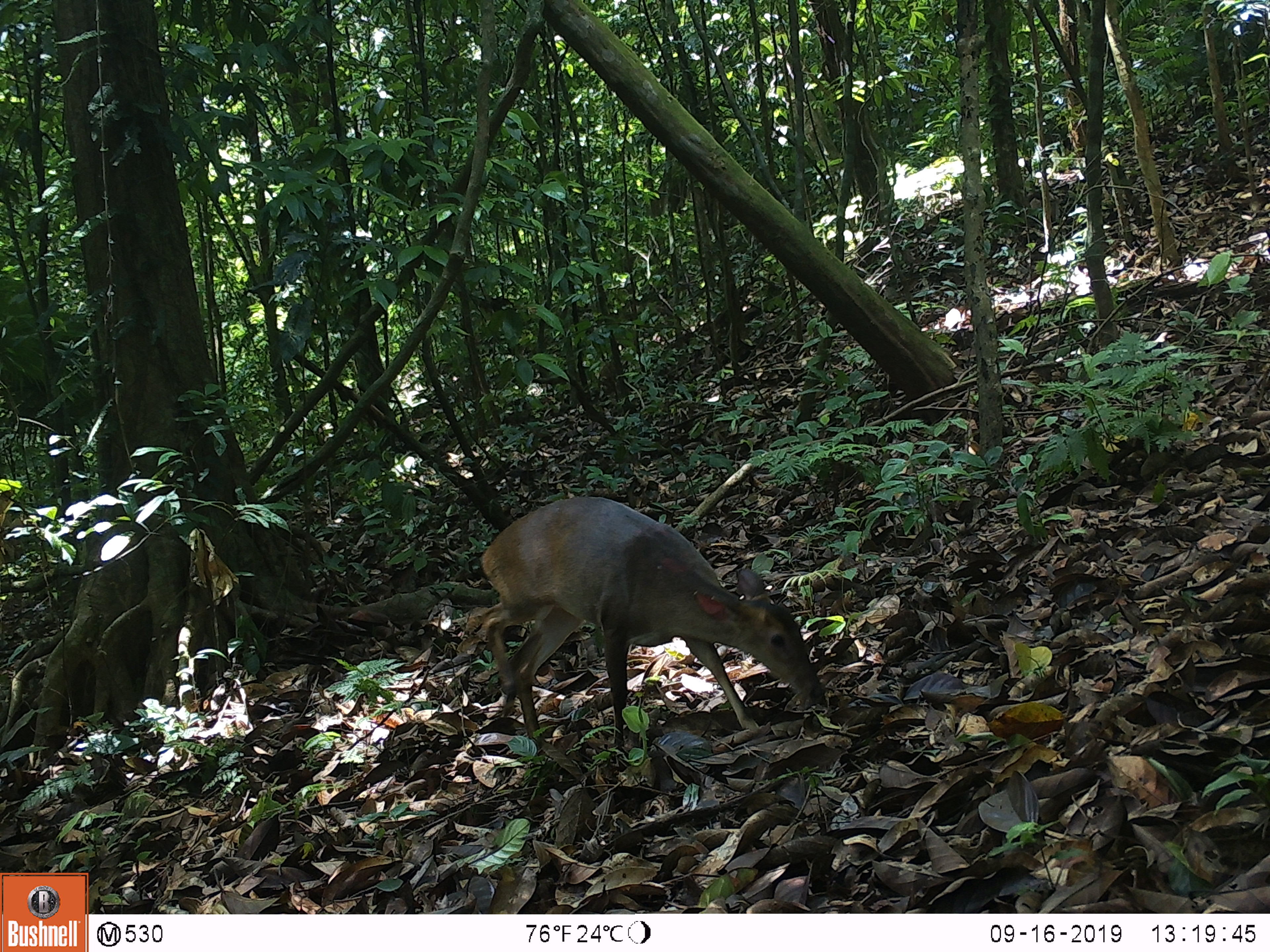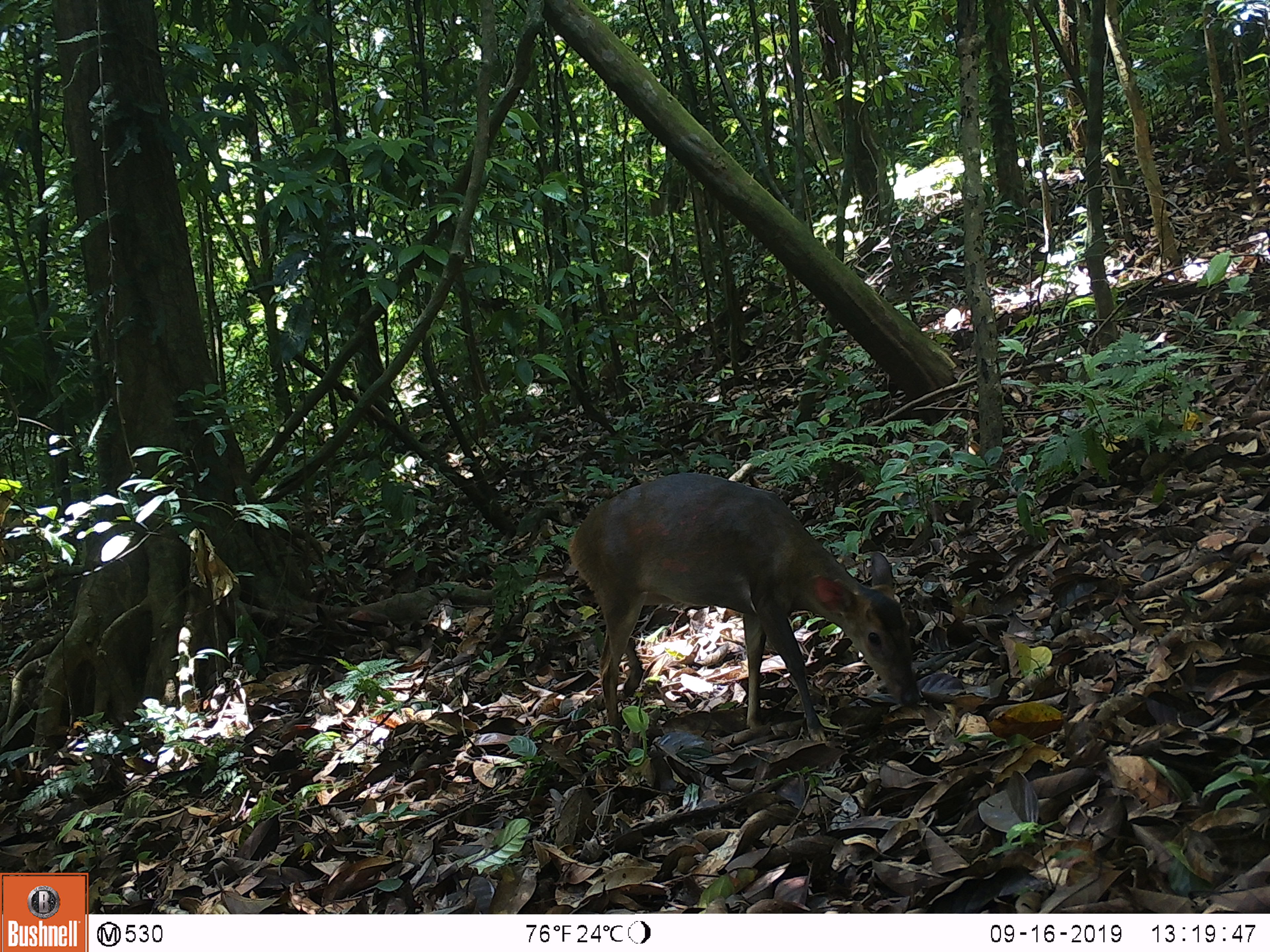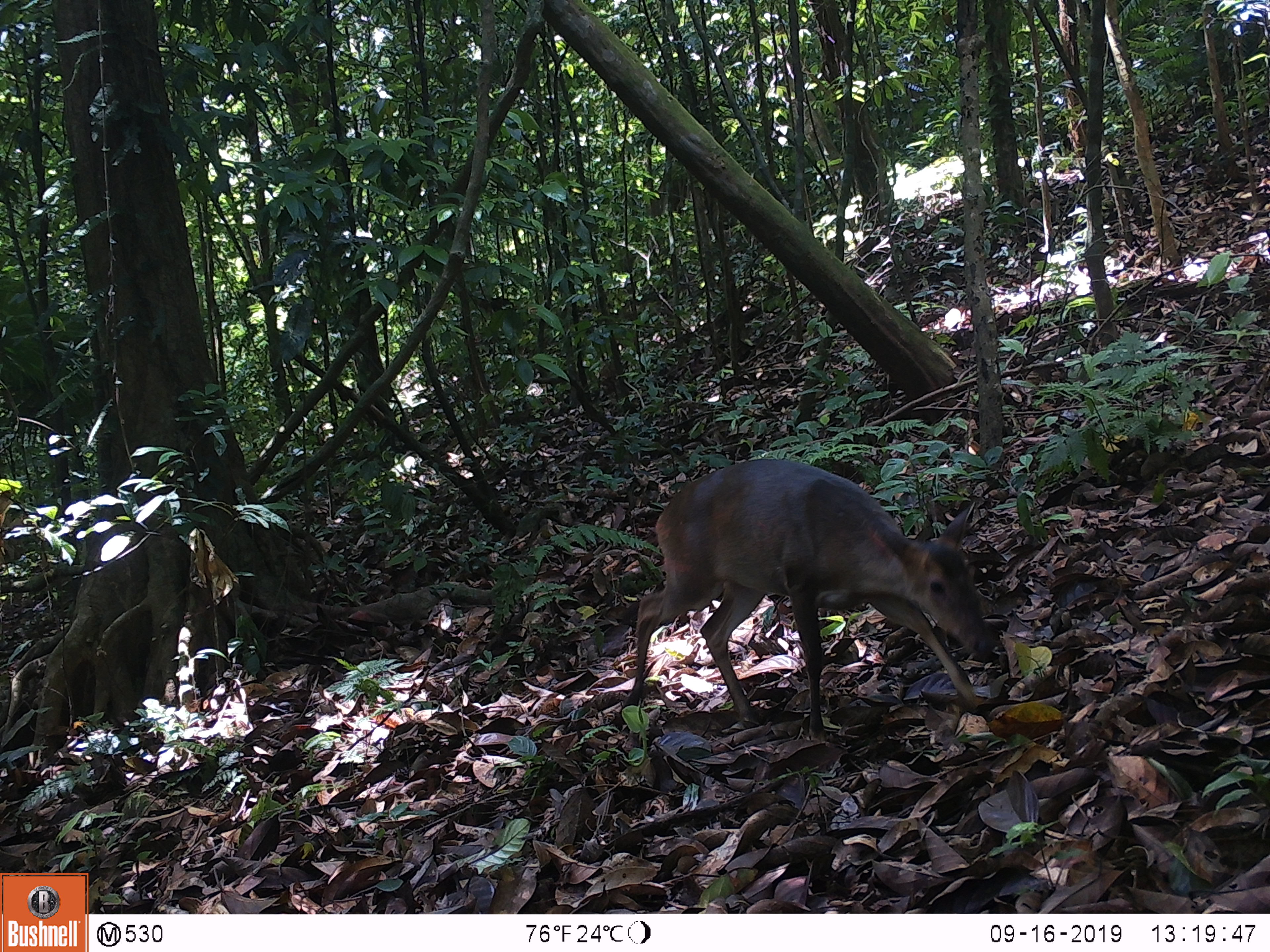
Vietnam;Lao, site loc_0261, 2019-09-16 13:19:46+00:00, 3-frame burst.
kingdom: Animalia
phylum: Chordata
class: Mammalia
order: Artiodactyla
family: Cervidae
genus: Muntiacus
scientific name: Muntiacus vuquangensis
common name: large-antlered muntjac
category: large antlered muntjac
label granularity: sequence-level